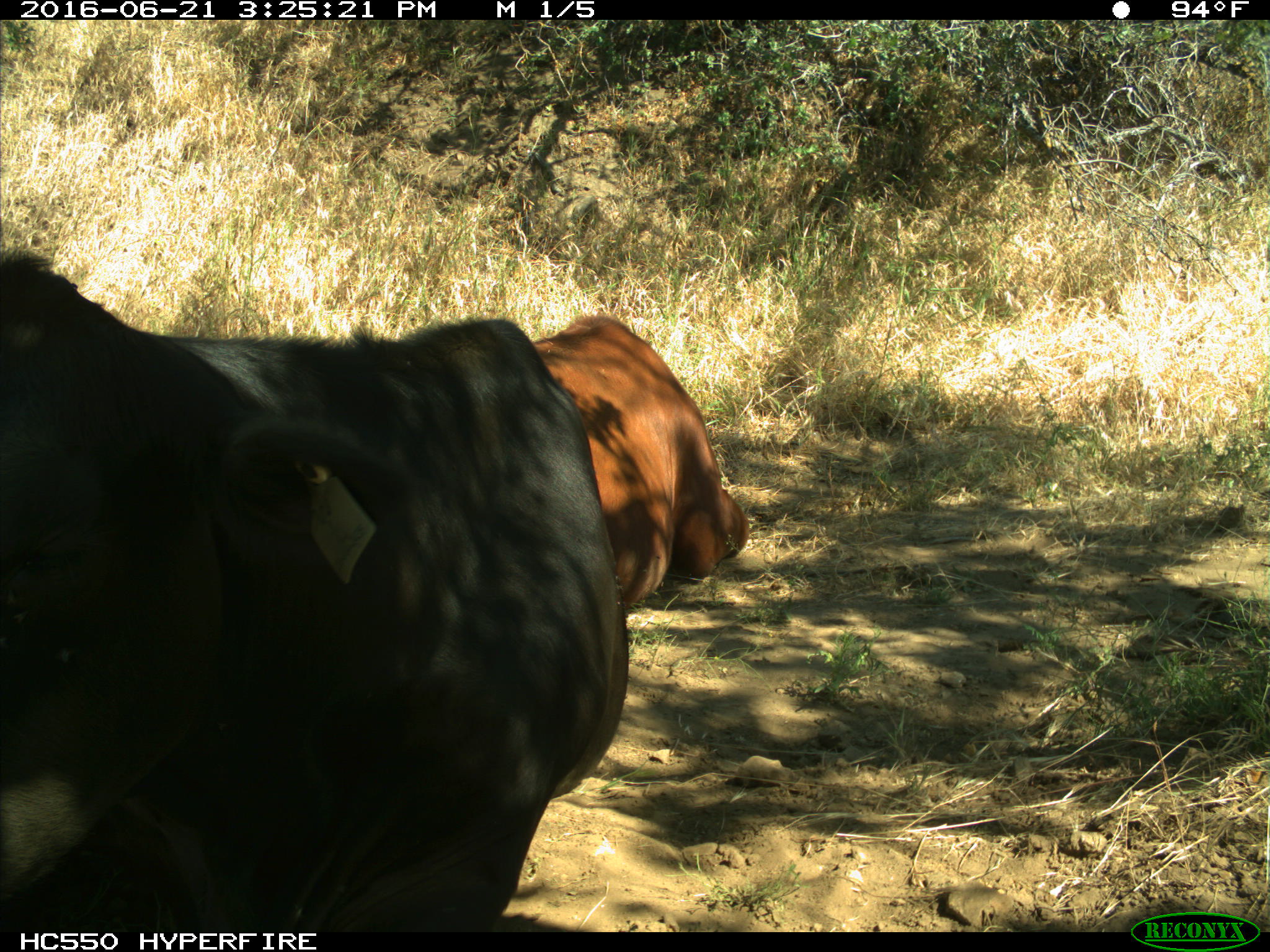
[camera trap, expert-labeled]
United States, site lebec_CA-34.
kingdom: Animalia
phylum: Chordata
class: Mammalia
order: Artiodactyla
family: Bovidae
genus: Bos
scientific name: Bos taurus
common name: domestic cow